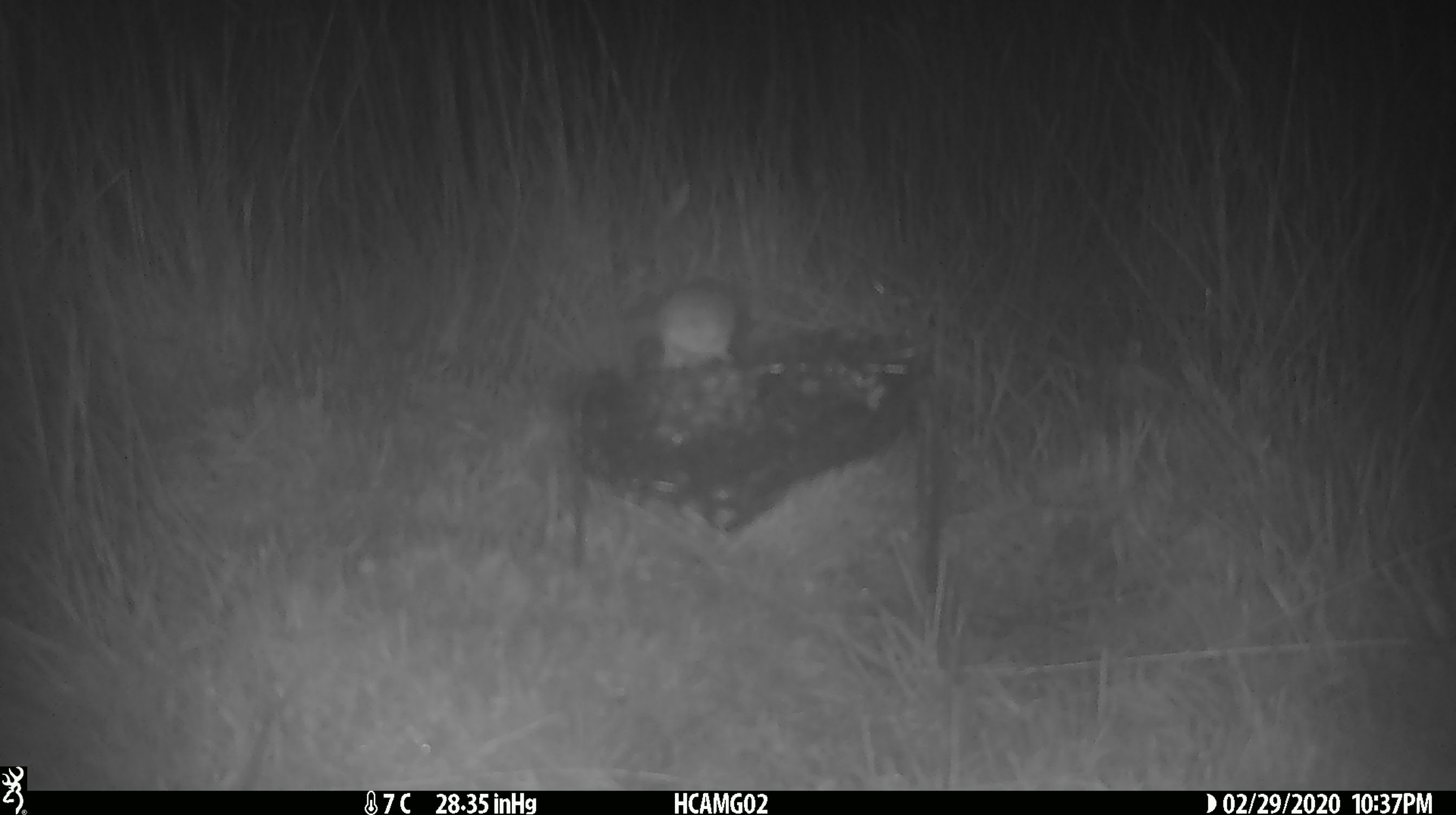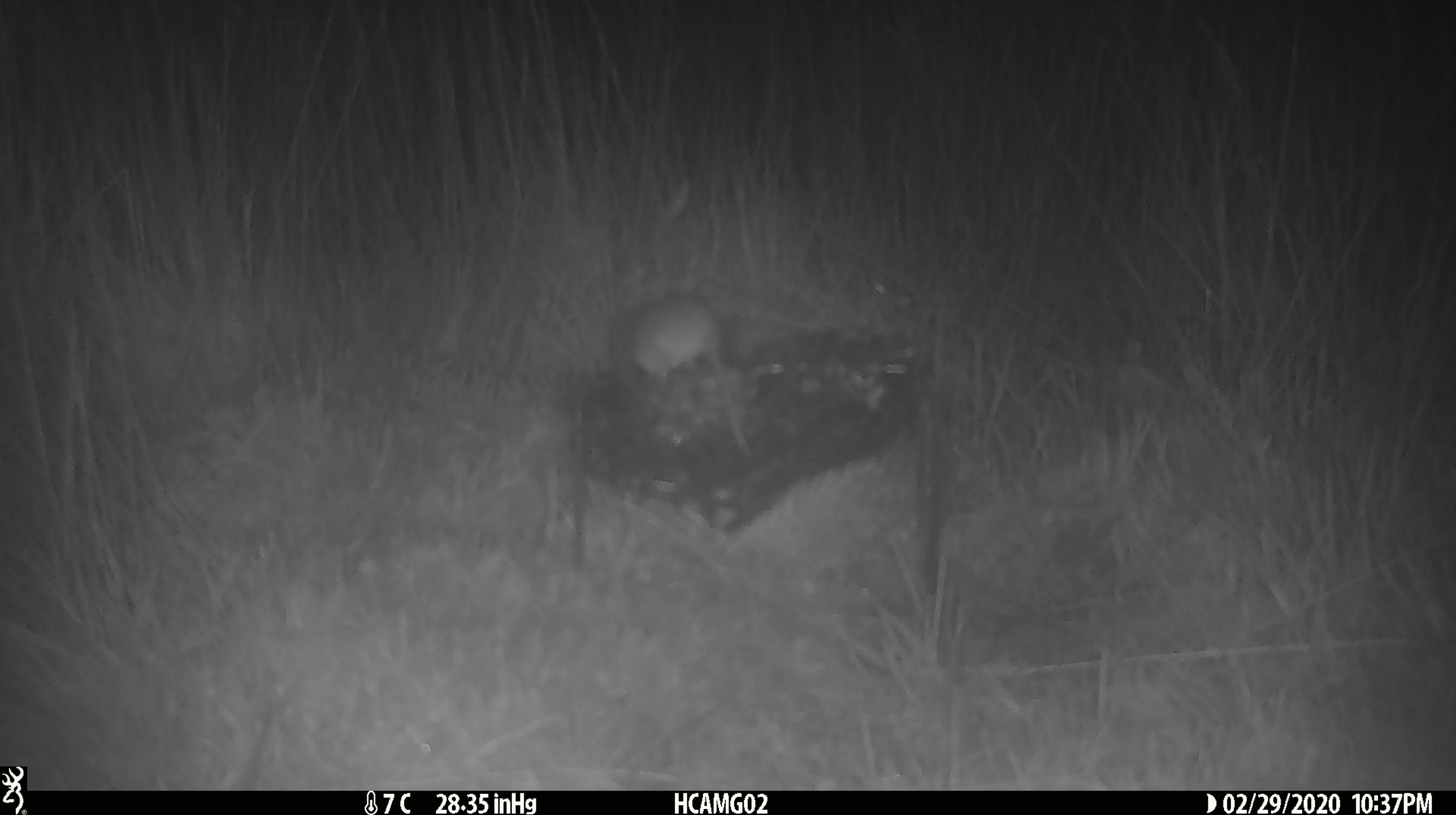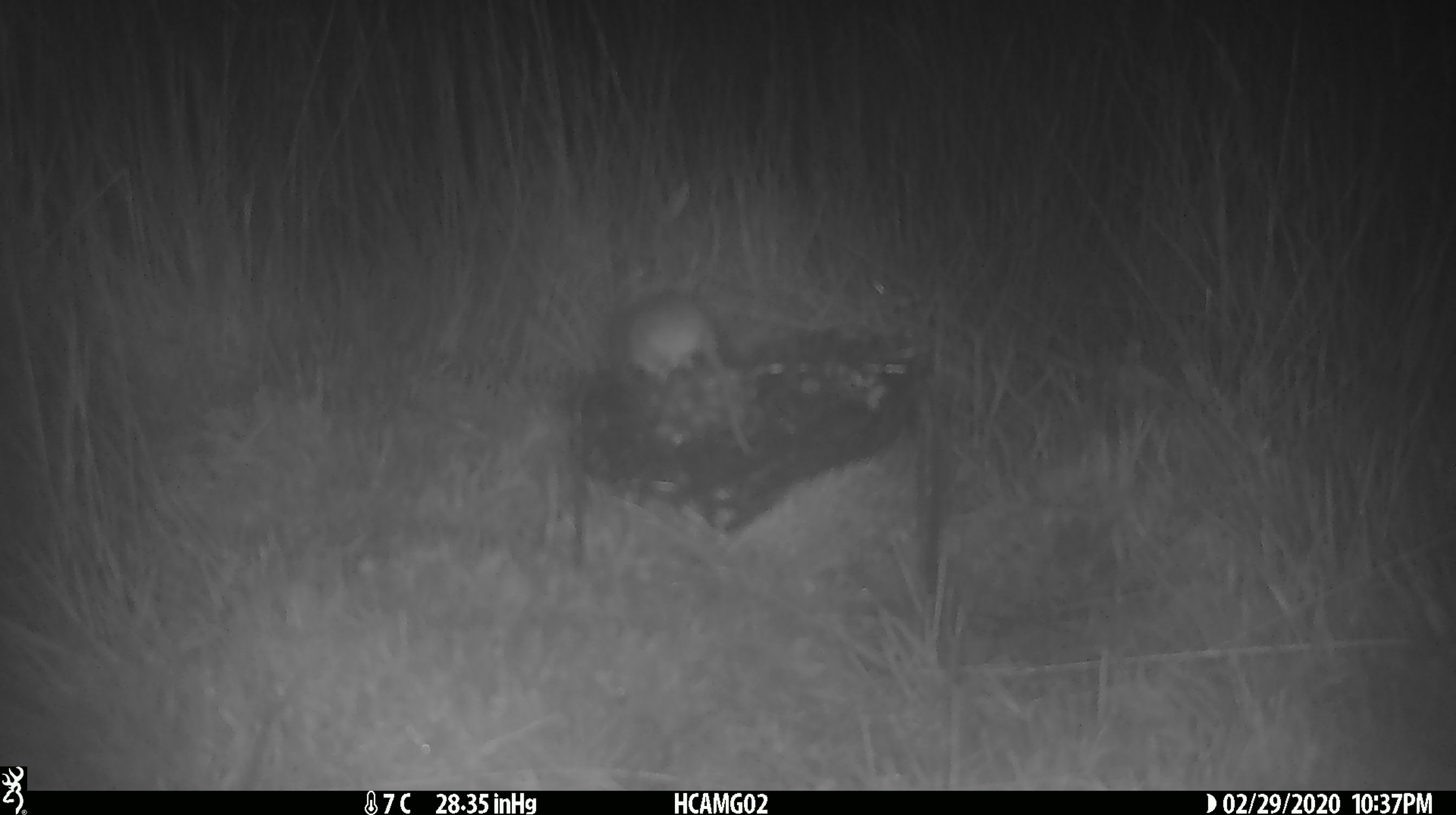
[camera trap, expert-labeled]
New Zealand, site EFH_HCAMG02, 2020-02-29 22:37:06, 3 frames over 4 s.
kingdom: Animalia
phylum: Chordata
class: Mammalia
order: Rodentia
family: Muridae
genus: Mus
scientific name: Mus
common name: mouse